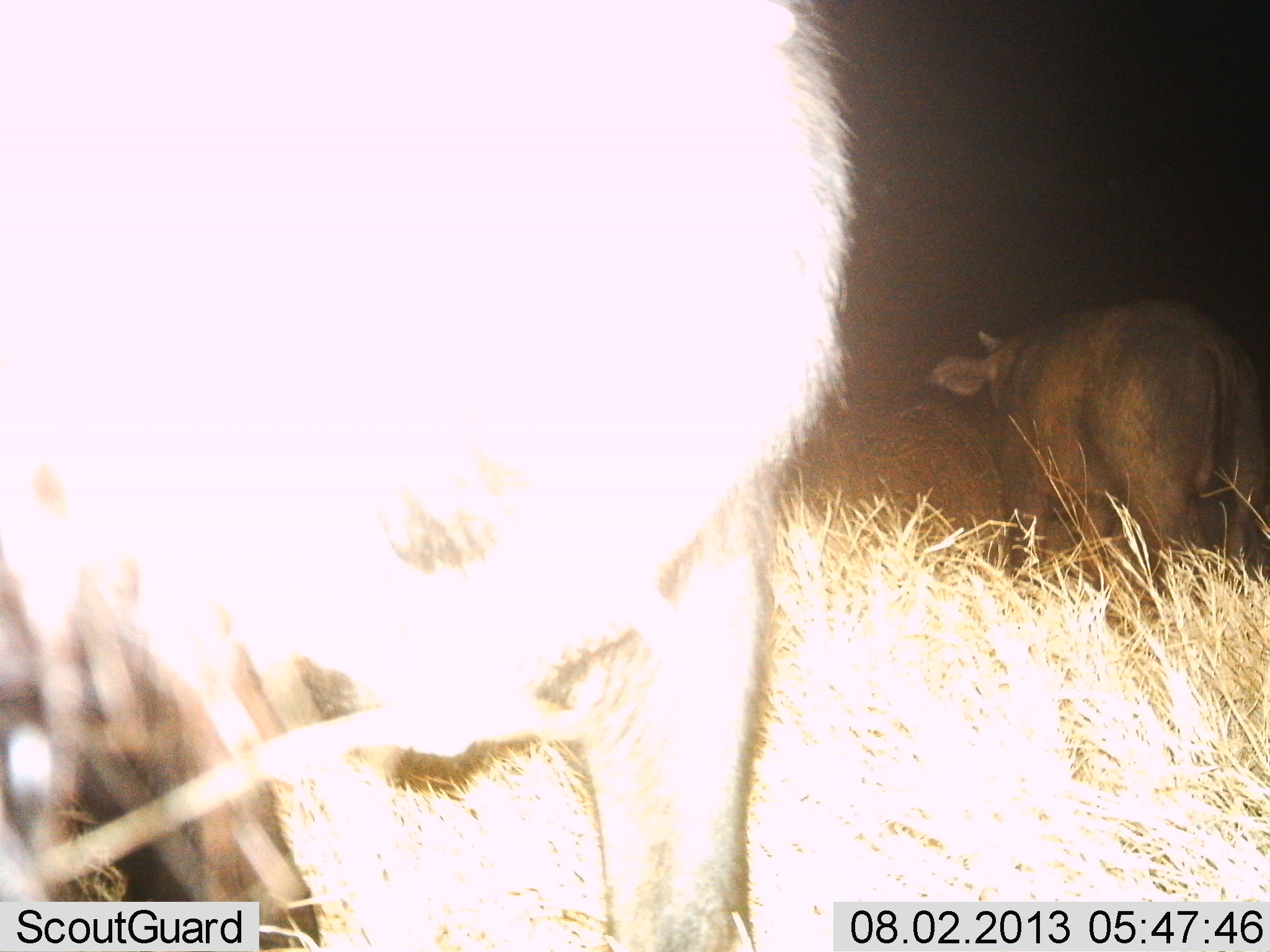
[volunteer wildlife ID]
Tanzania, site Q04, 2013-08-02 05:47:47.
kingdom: Animalia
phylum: Chordata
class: Mammalia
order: Artiodactyla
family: Bovidae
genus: Syncerus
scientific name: Syncerus caffer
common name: cape buffalo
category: buffalo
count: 2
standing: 78%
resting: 0%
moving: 22%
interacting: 0%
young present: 11%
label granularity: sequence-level